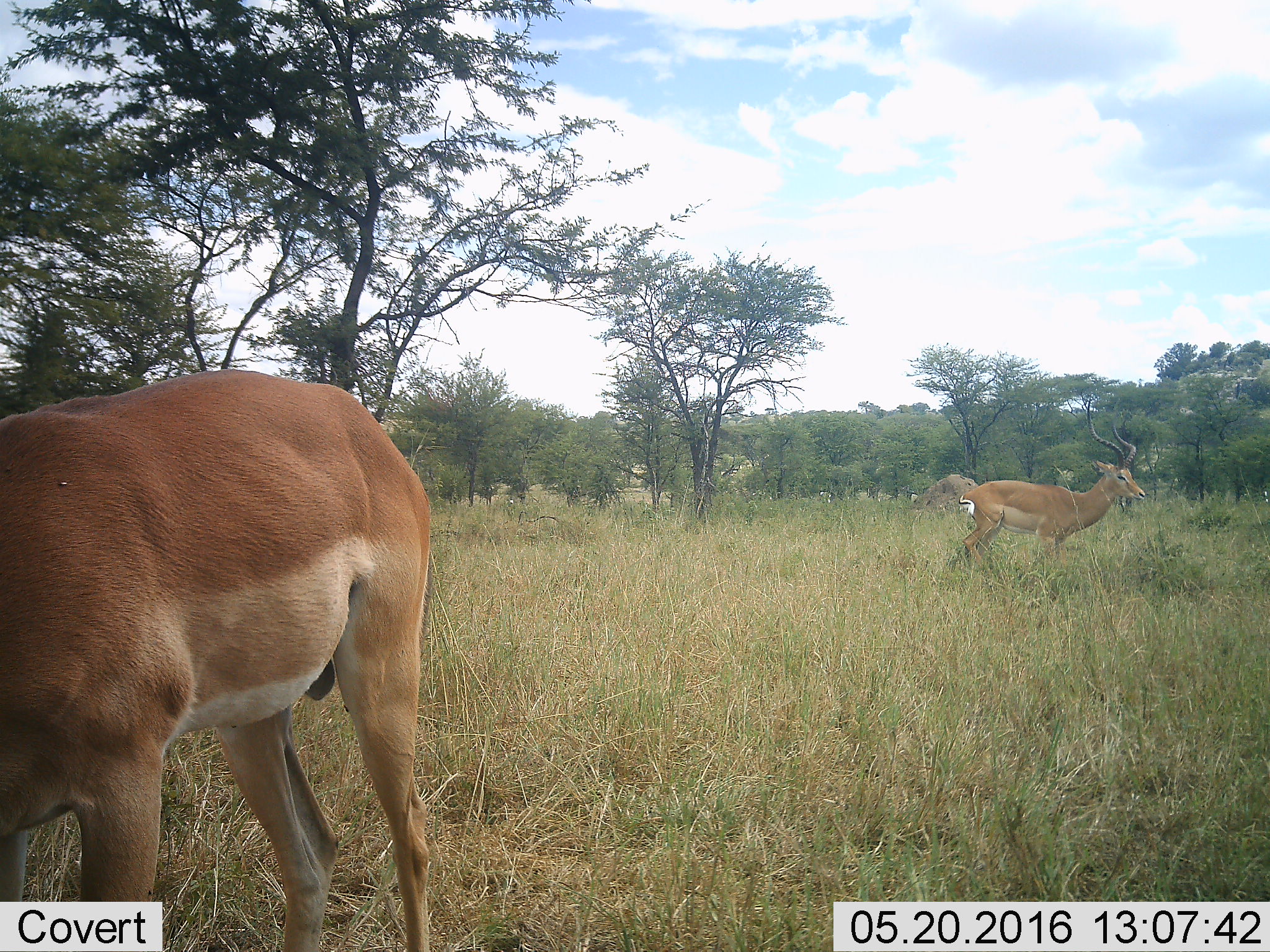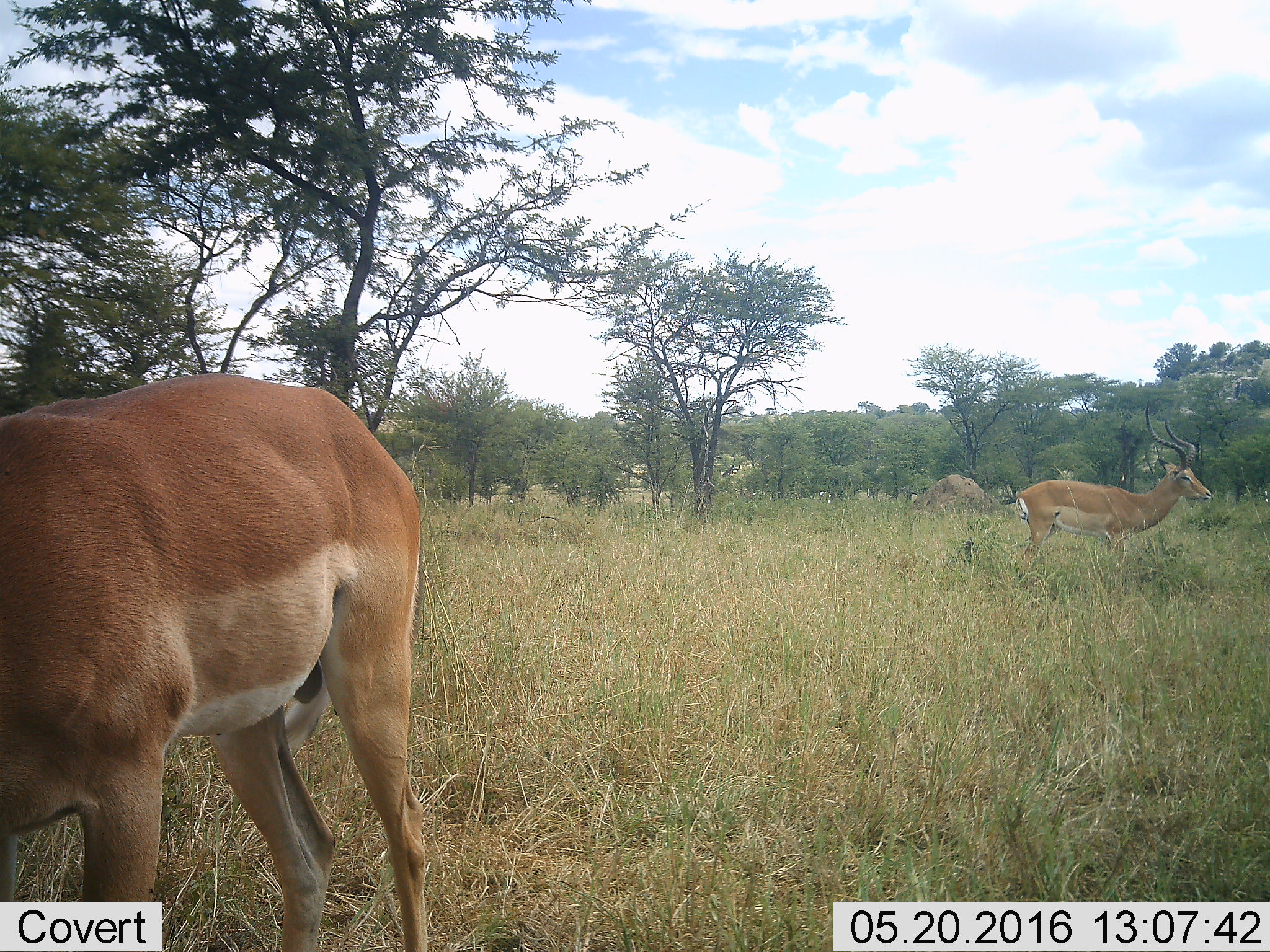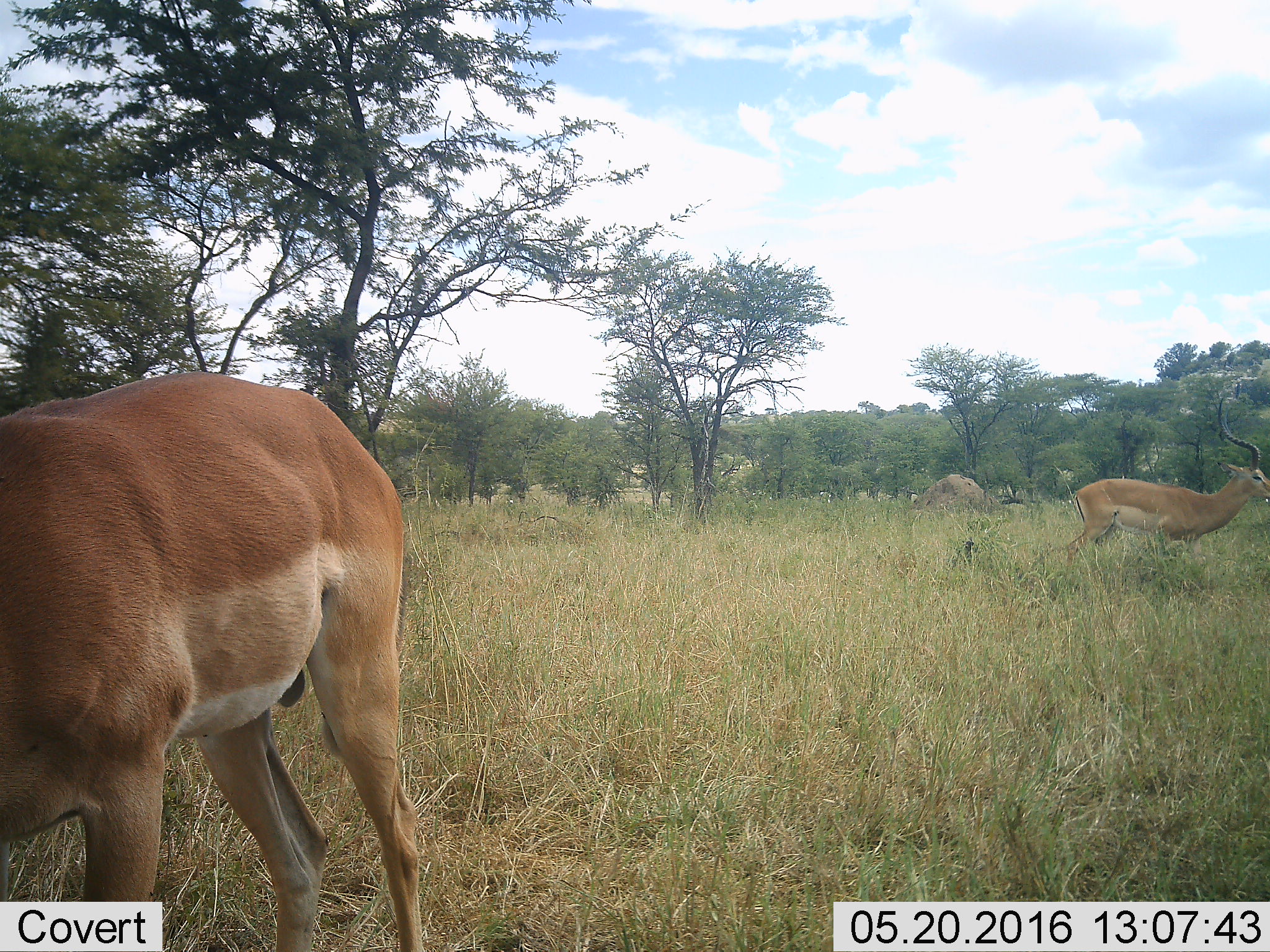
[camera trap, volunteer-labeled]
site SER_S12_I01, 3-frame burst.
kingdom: Animalia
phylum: Chordata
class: Mammalia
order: Artiodactyla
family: Bovidae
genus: Aepyceros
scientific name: Aepyceros melampus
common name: impala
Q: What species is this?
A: Impala (Aepyceros melampus).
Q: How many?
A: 2.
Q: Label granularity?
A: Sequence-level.